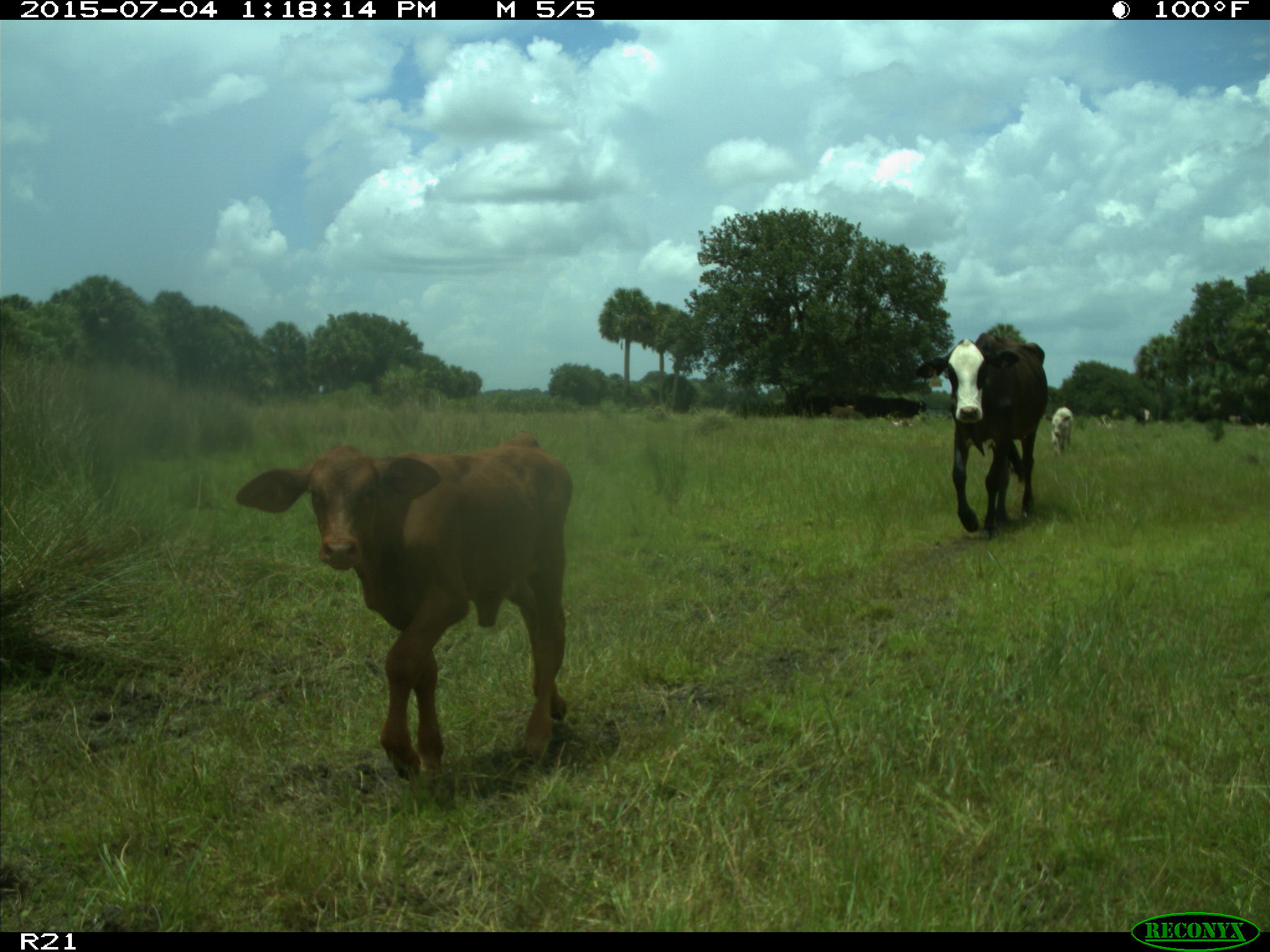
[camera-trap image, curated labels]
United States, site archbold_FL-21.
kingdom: Animalia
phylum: Chordata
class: Mammalia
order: Artiodactyla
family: Bovidae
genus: Bos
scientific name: Bos taurus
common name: domestic cow